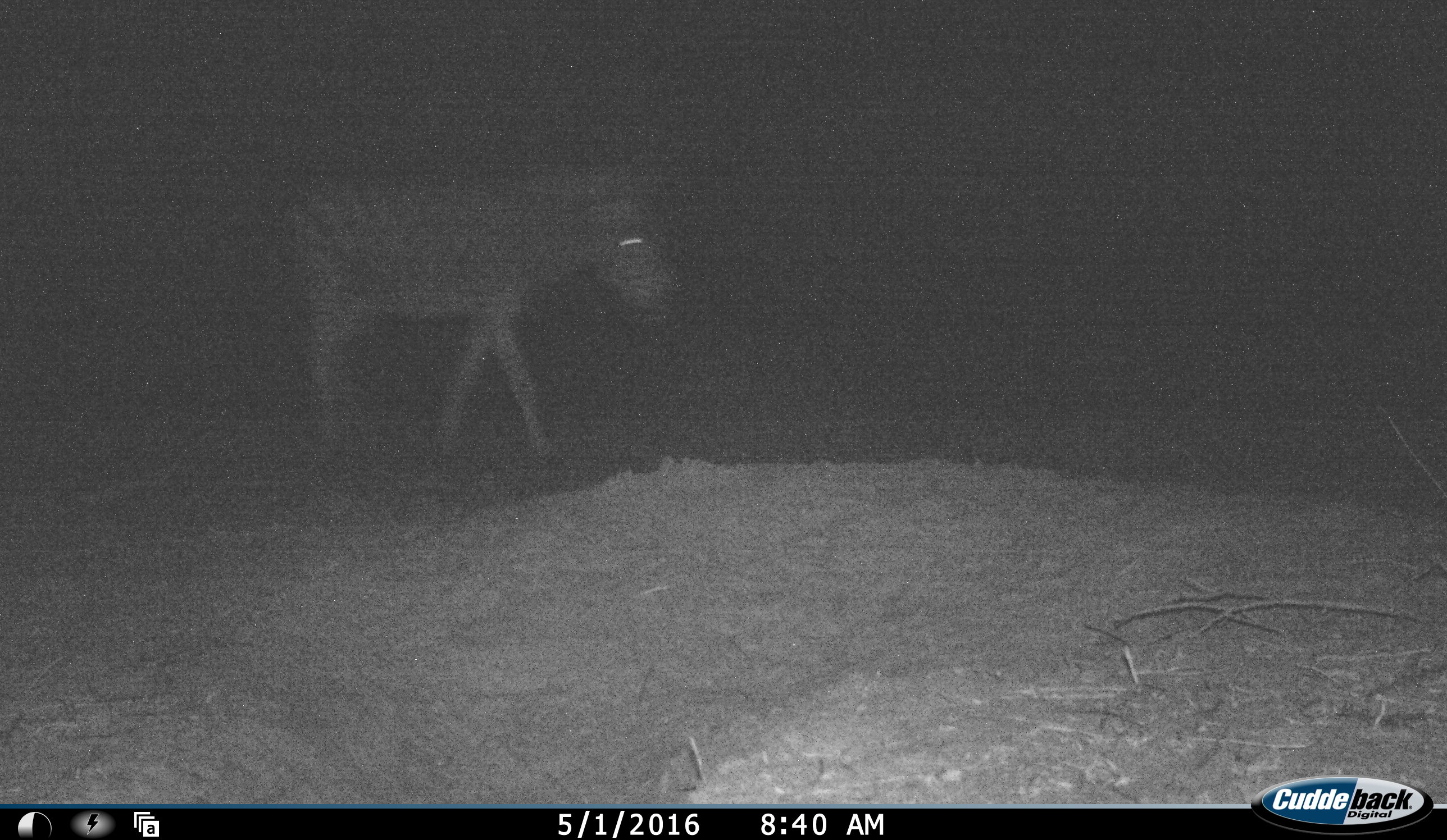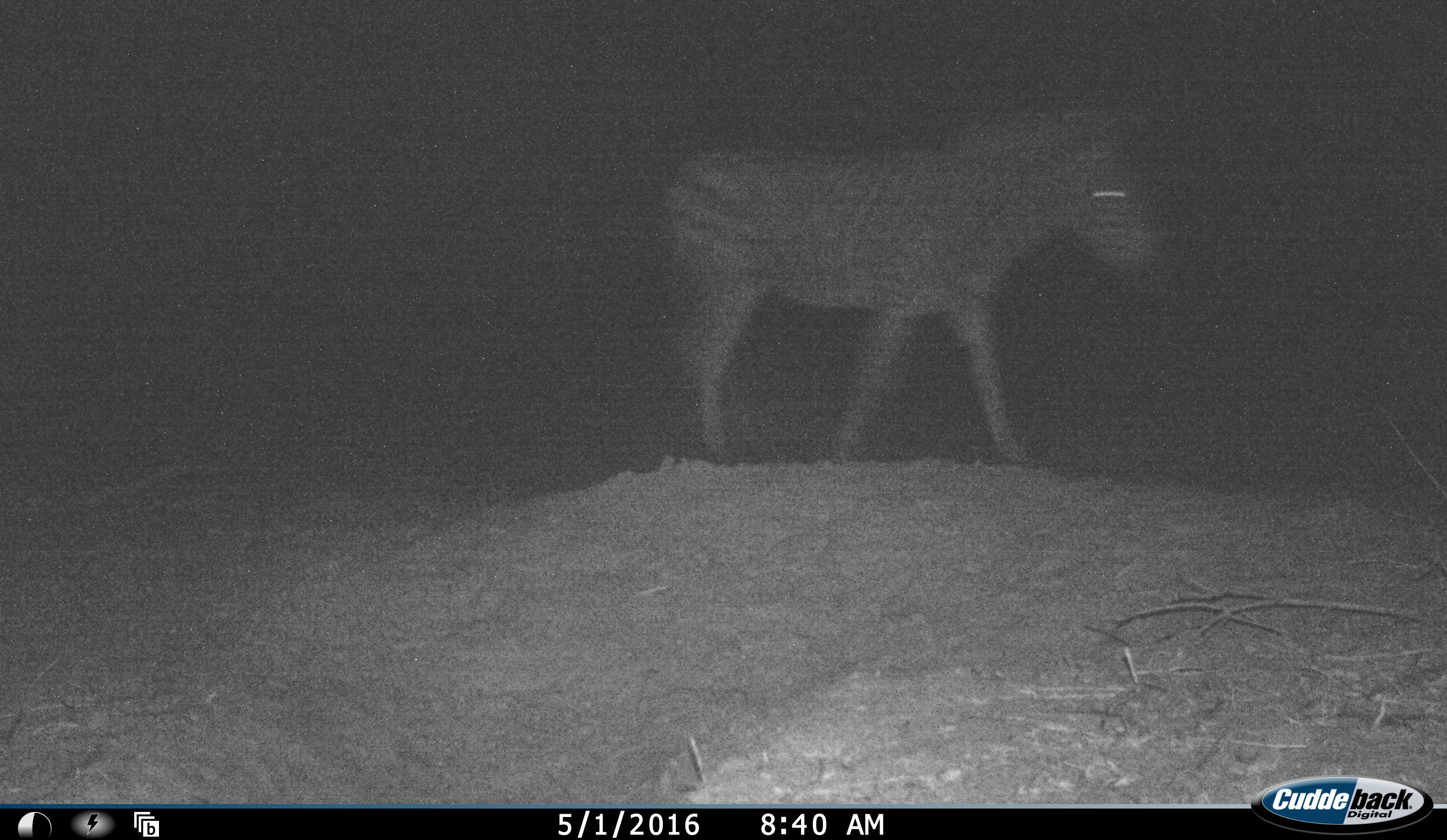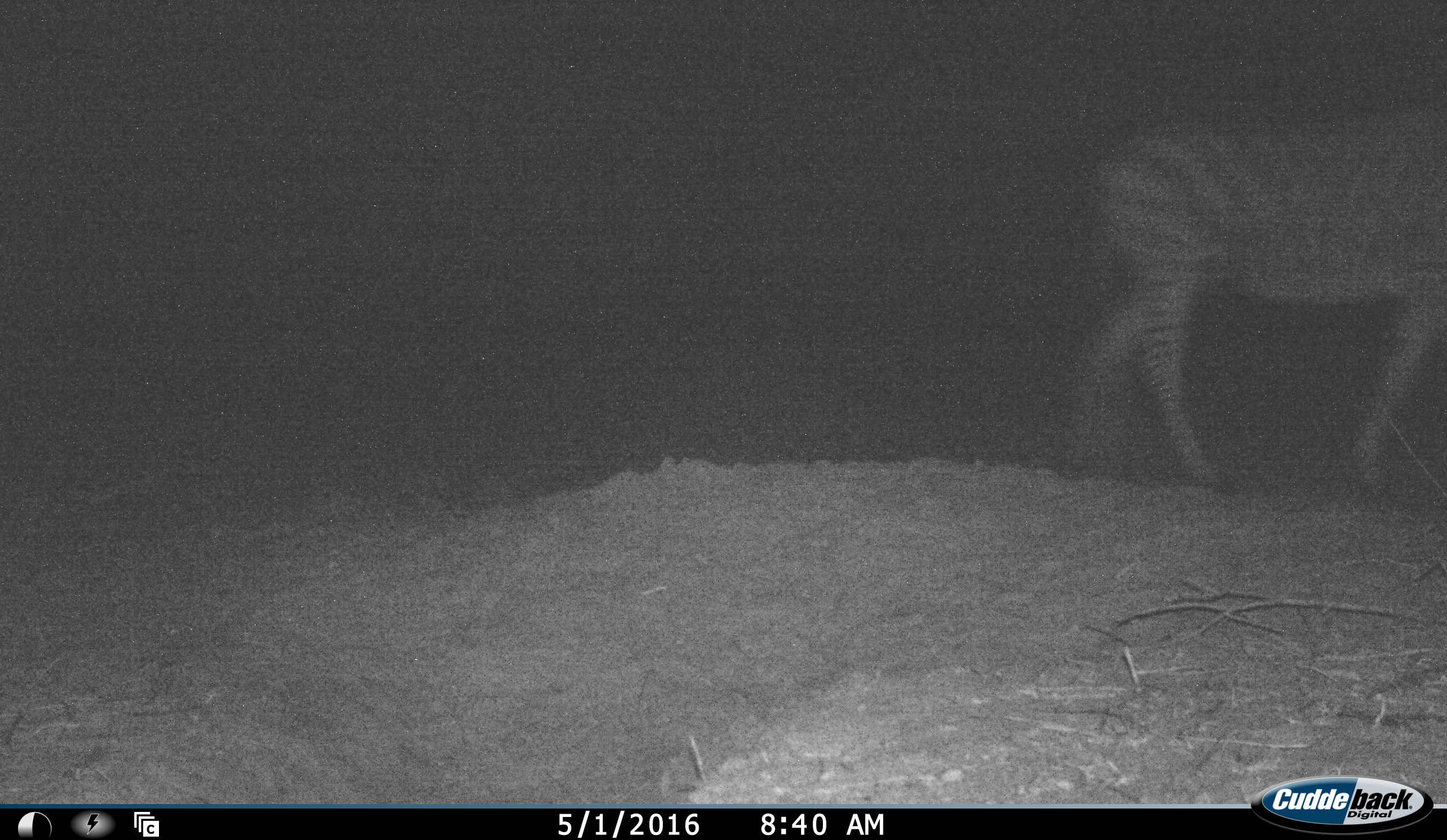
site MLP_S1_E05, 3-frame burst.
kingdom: Animalia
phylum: Chordata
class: Mammalia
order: Perissodactyla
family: Equidae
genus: Equus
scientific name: Equus quagga burchellii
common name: burchell's zebra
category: zebraburchells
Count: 1.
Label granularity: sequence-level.